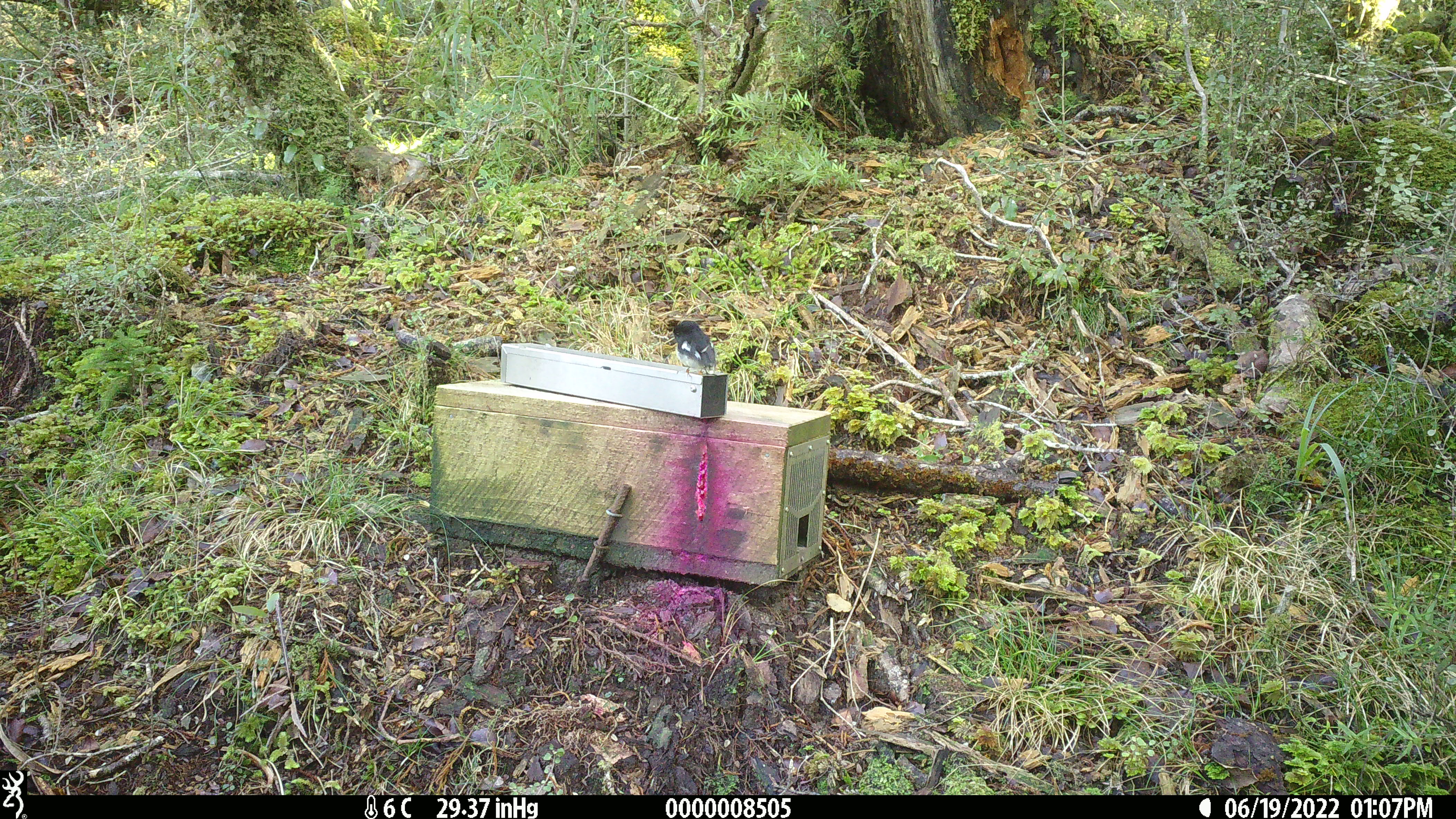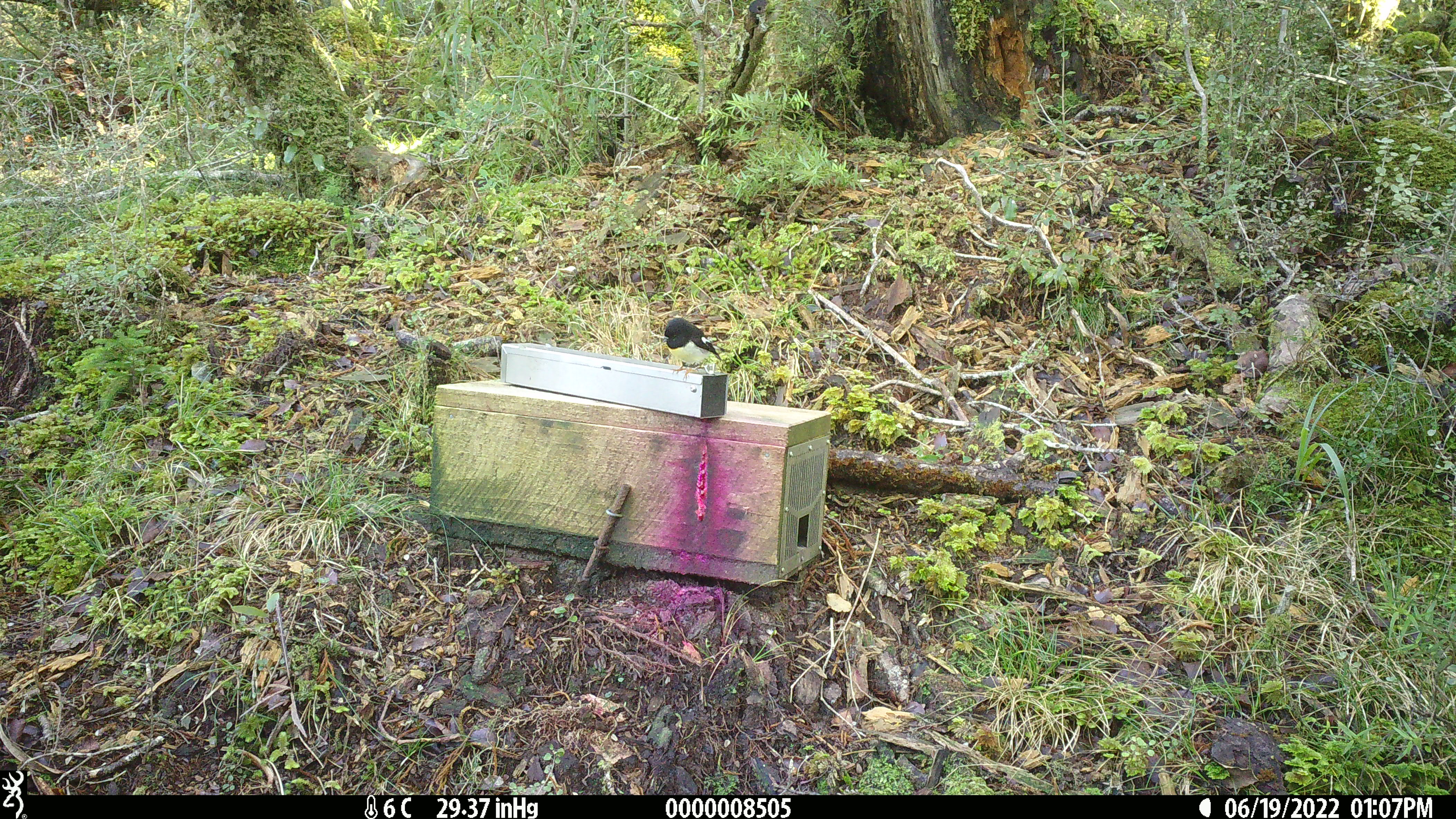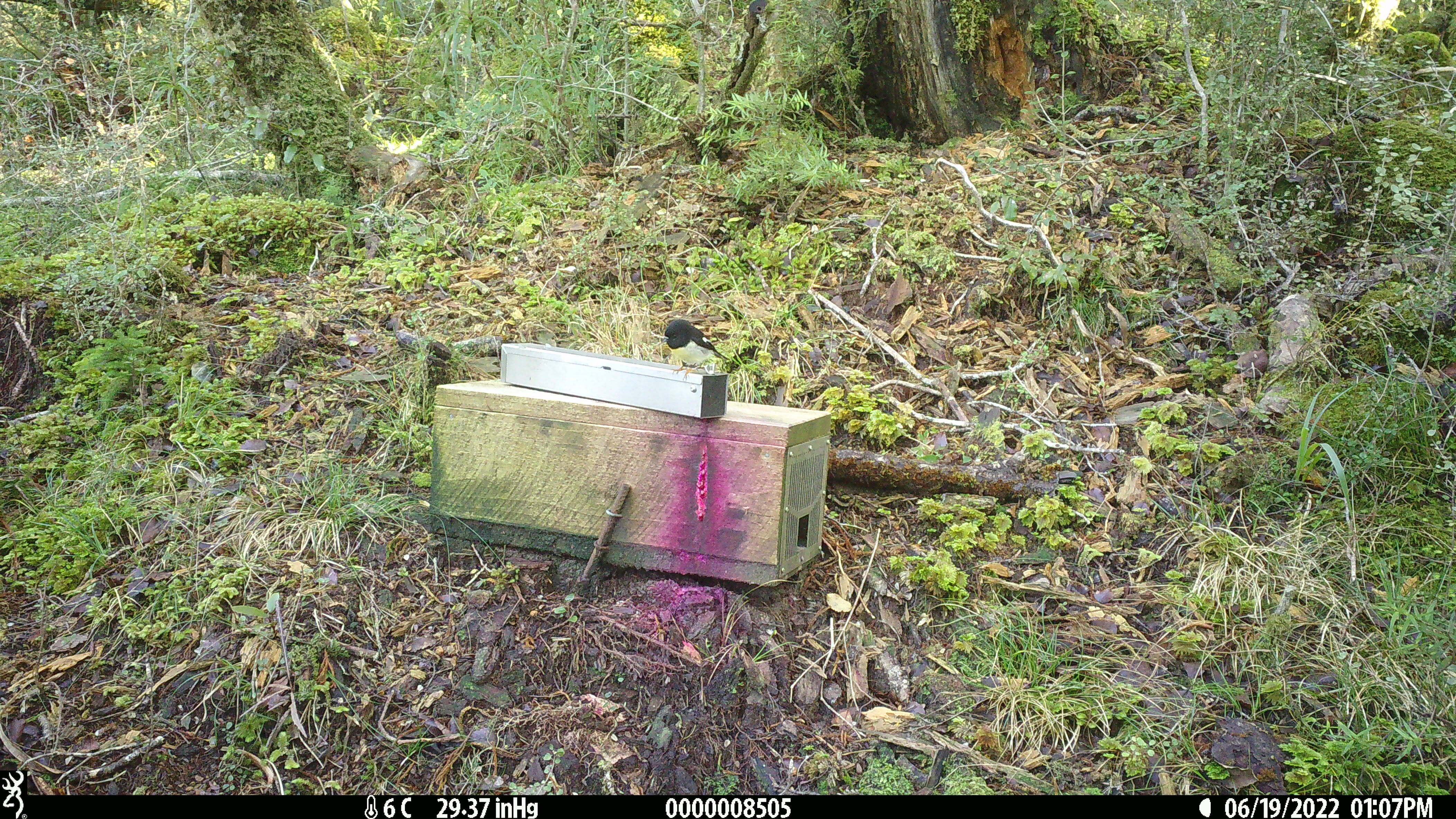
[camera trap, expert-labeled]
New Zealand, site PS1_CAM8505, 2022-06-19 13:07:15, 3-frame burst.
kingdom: Animalia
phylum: Chordata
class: Aves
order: Passeriformes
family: Petroicidae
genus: Petroica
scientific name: Petroica macrocephala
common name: tomtit